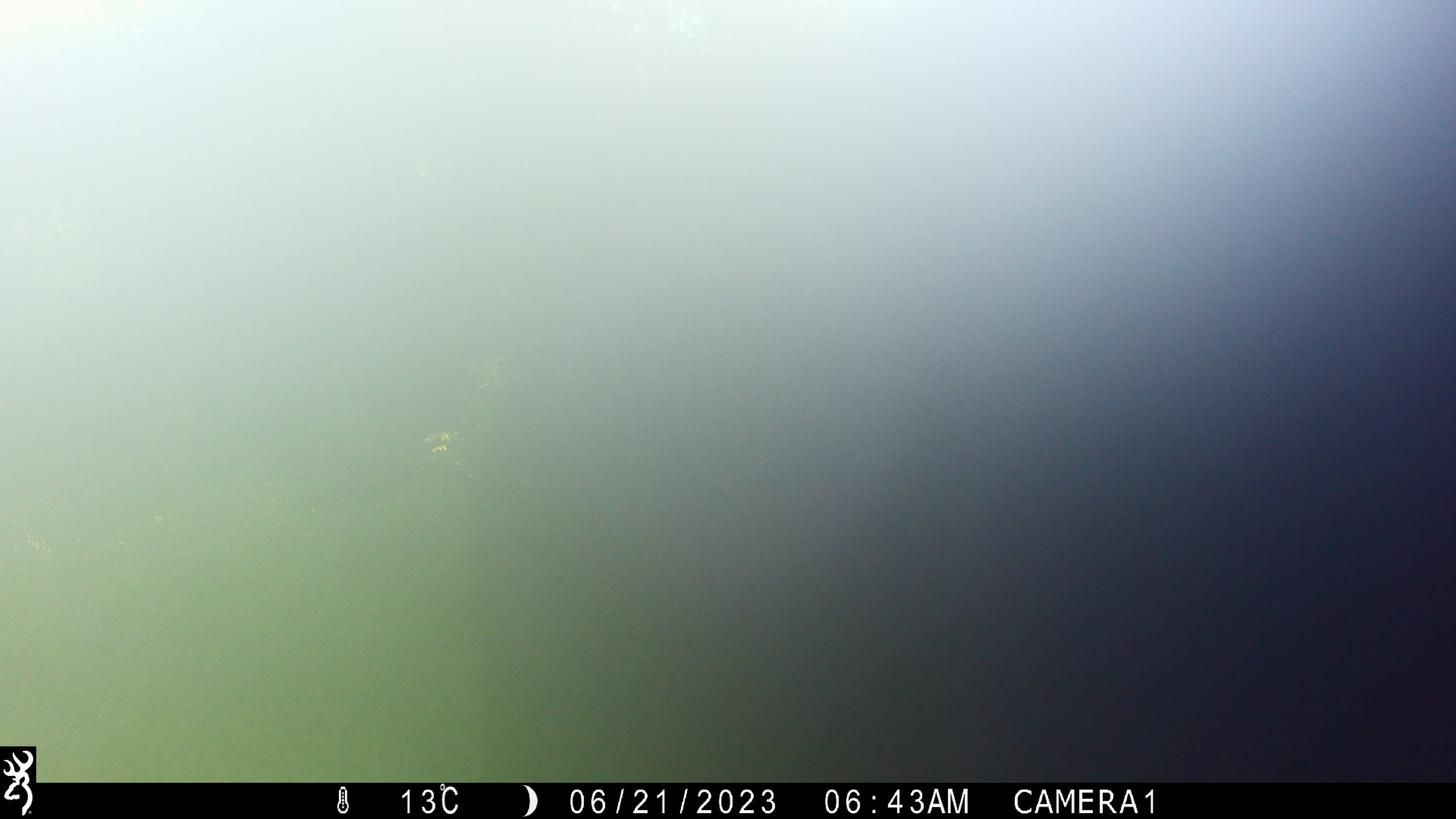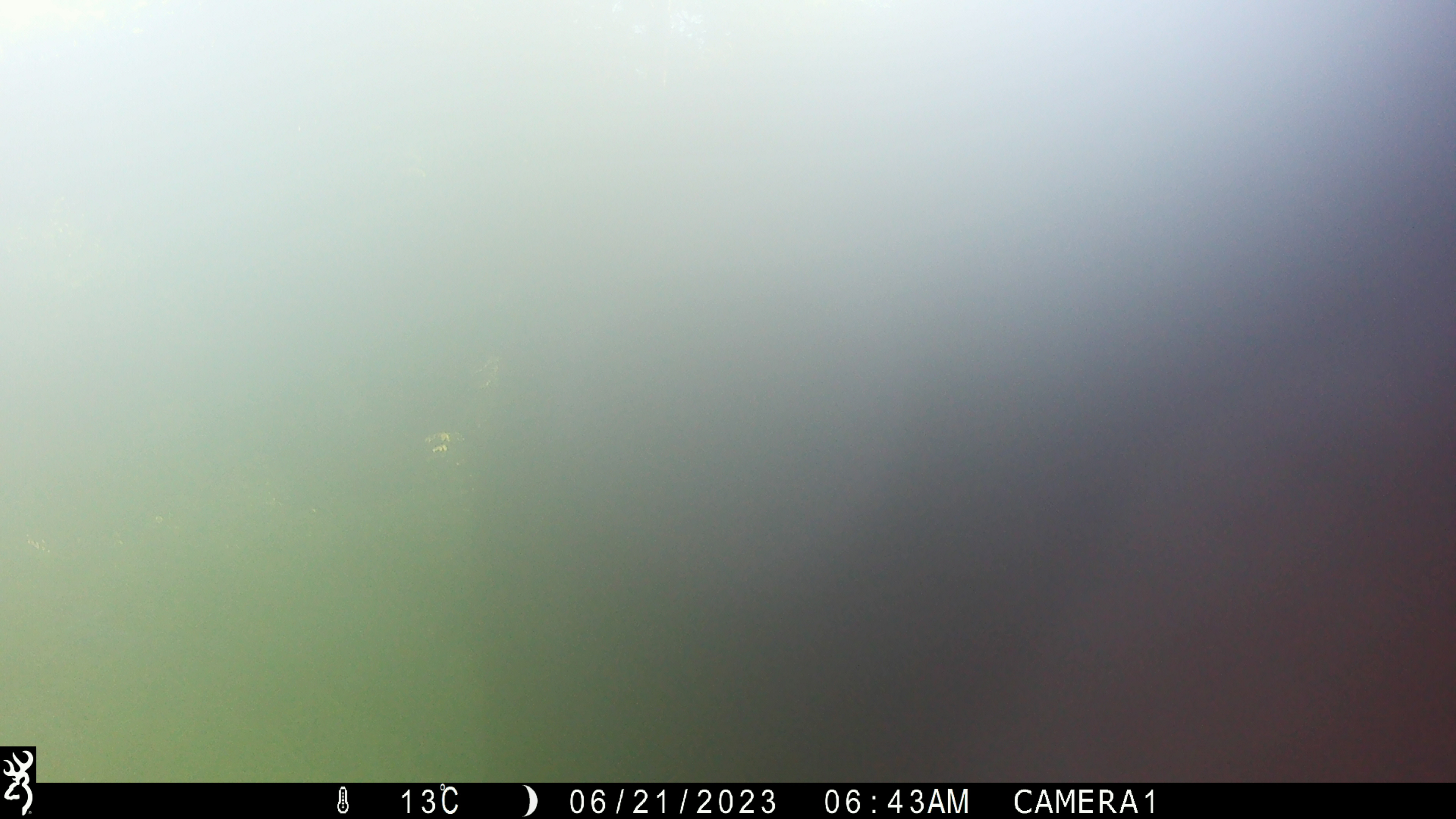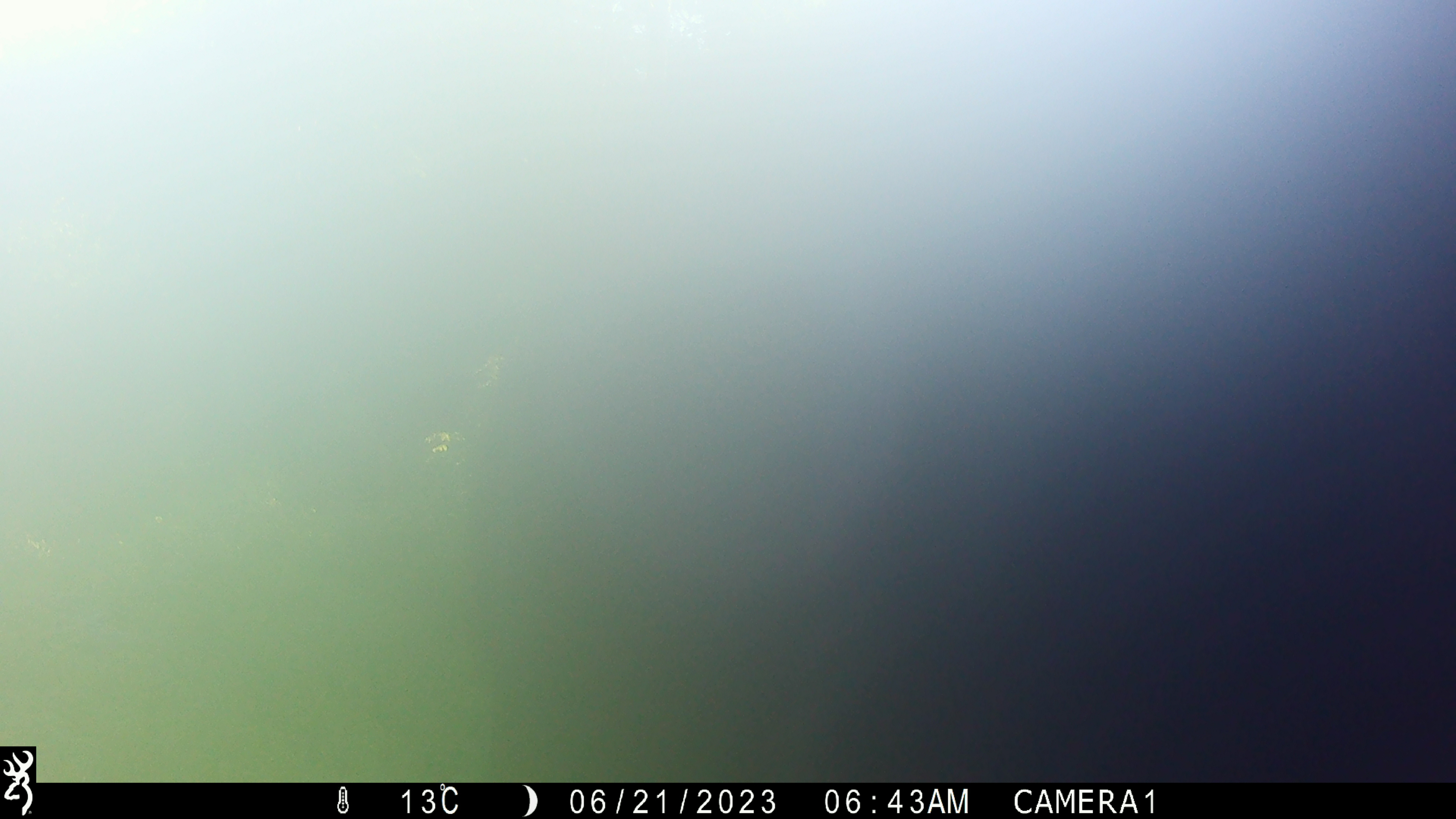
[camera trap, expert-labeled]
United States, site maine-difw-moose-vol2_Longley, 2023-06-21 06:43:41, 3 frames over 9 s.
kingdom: Animalia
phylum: Chordata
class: Mammalia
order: Artiodactyla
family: Cervidae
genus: Alces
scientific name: Alces alces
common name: moose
Moose (Alces alces).